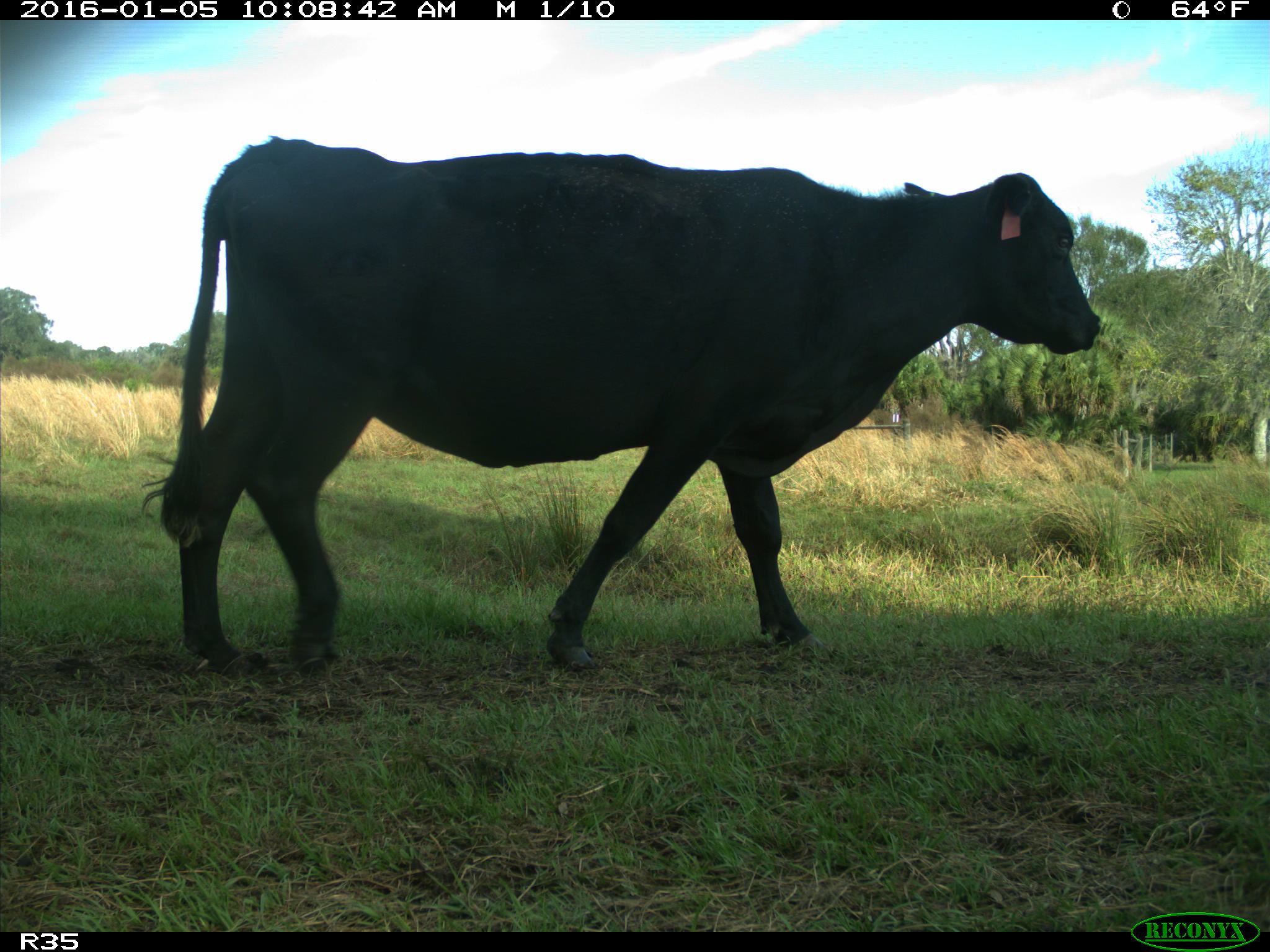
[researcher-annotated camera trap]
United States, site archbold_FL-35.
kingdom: Animalia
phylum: Chordata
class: Mammalia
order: Artiodactyla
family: Bovidae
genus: Bos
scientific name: Bos taurus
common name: domestic cow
Bos taurus (domestic cow).